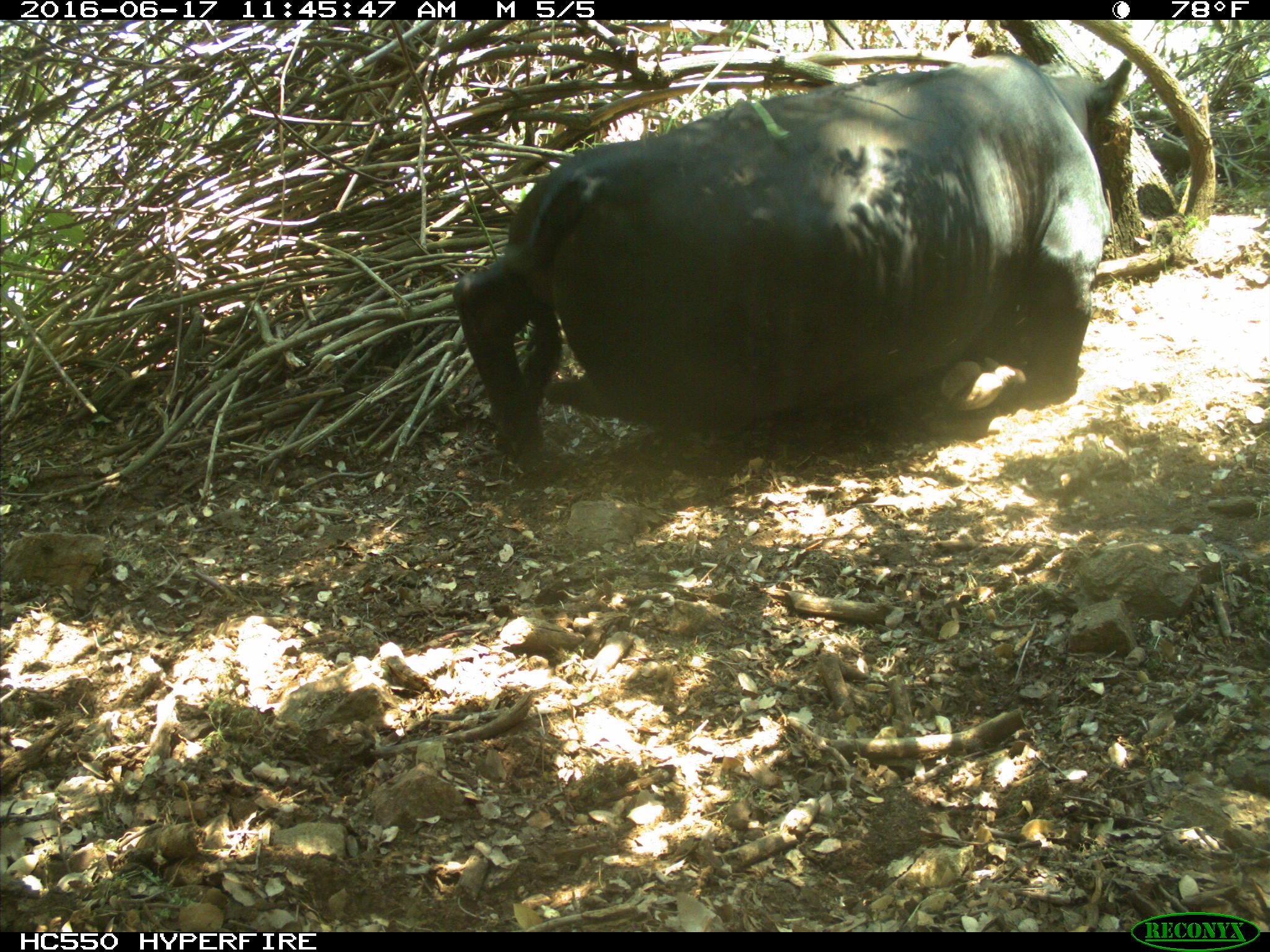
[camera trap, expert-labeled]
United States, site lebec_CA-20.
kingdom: Animalia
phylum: Chordata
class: Mammalia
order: Artiodactyla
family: Bovidae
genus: Bos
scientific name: Bos taurus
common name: domestic cow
Bos taurus (domestic cow).